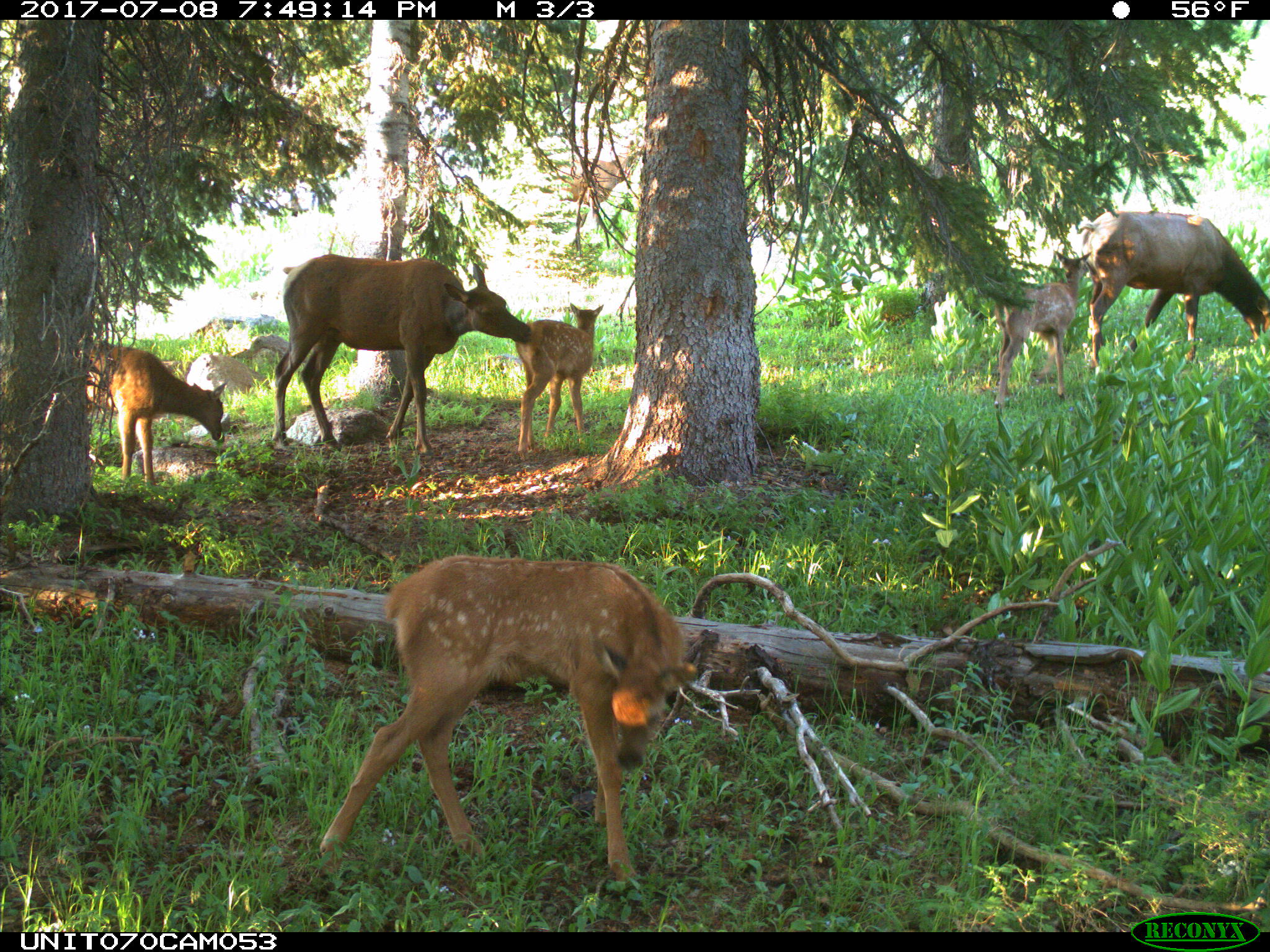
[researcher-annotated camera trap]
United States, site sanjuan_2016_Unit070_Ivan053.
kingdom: Animalia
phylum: Chordata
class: Mammalia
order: Artiodactyla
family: Cervidae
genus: Cervus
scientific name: Cervus elaphus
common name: red deer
Cervus elaphus (red deer).